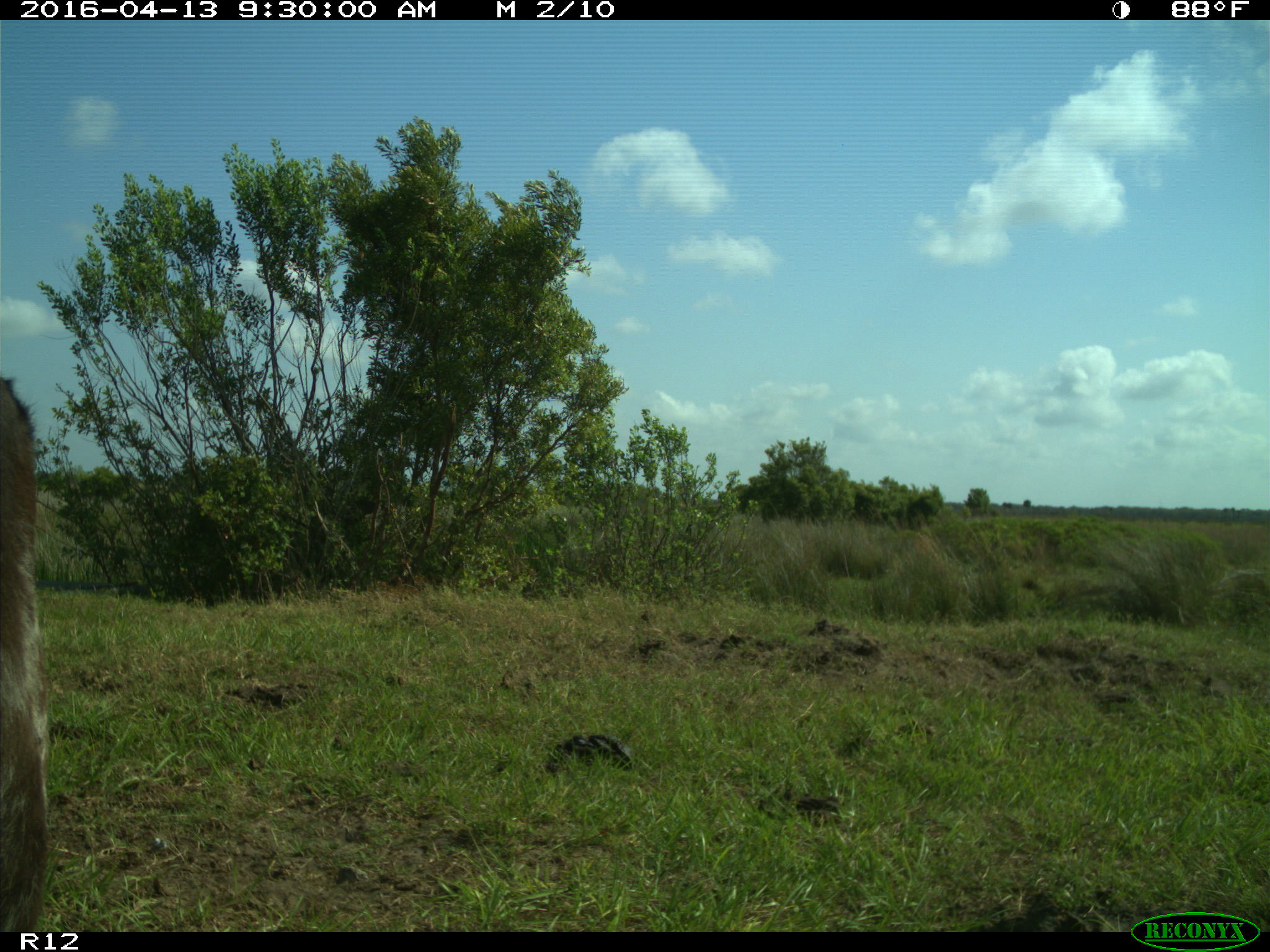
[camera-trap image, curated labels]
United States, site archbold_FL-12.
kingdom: Animalia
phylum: Chordata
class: Mammalia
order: Artiodactyla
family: Bovidae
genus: Bos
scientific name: Bos taurus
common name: domestic cow